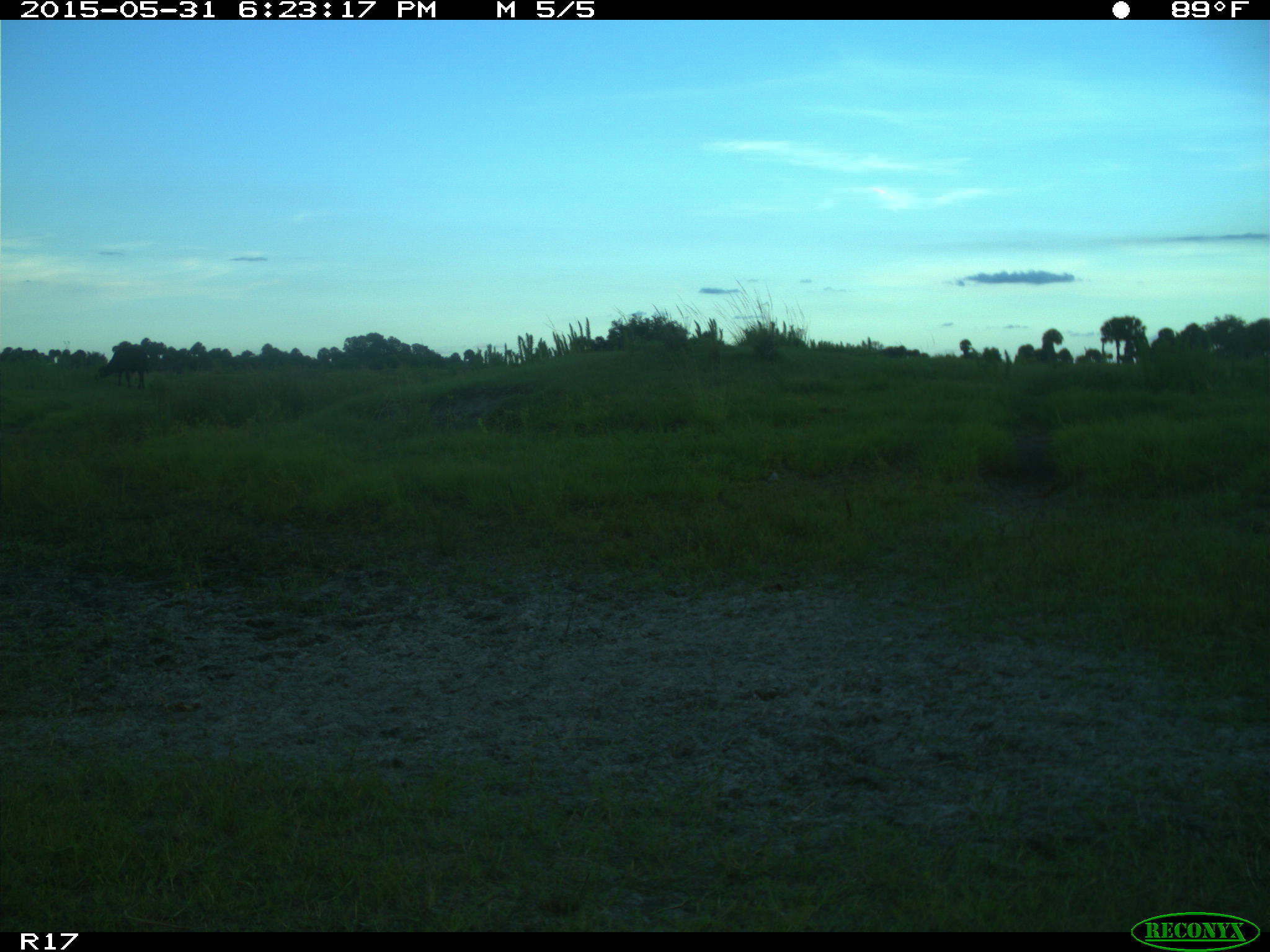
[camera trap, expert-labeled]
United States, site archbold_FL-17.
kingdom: Animalia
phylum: Chordata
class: Mammalia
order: Artiodactyla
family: Bovidae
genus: Bos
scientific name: Bos taurus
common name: domestic cow